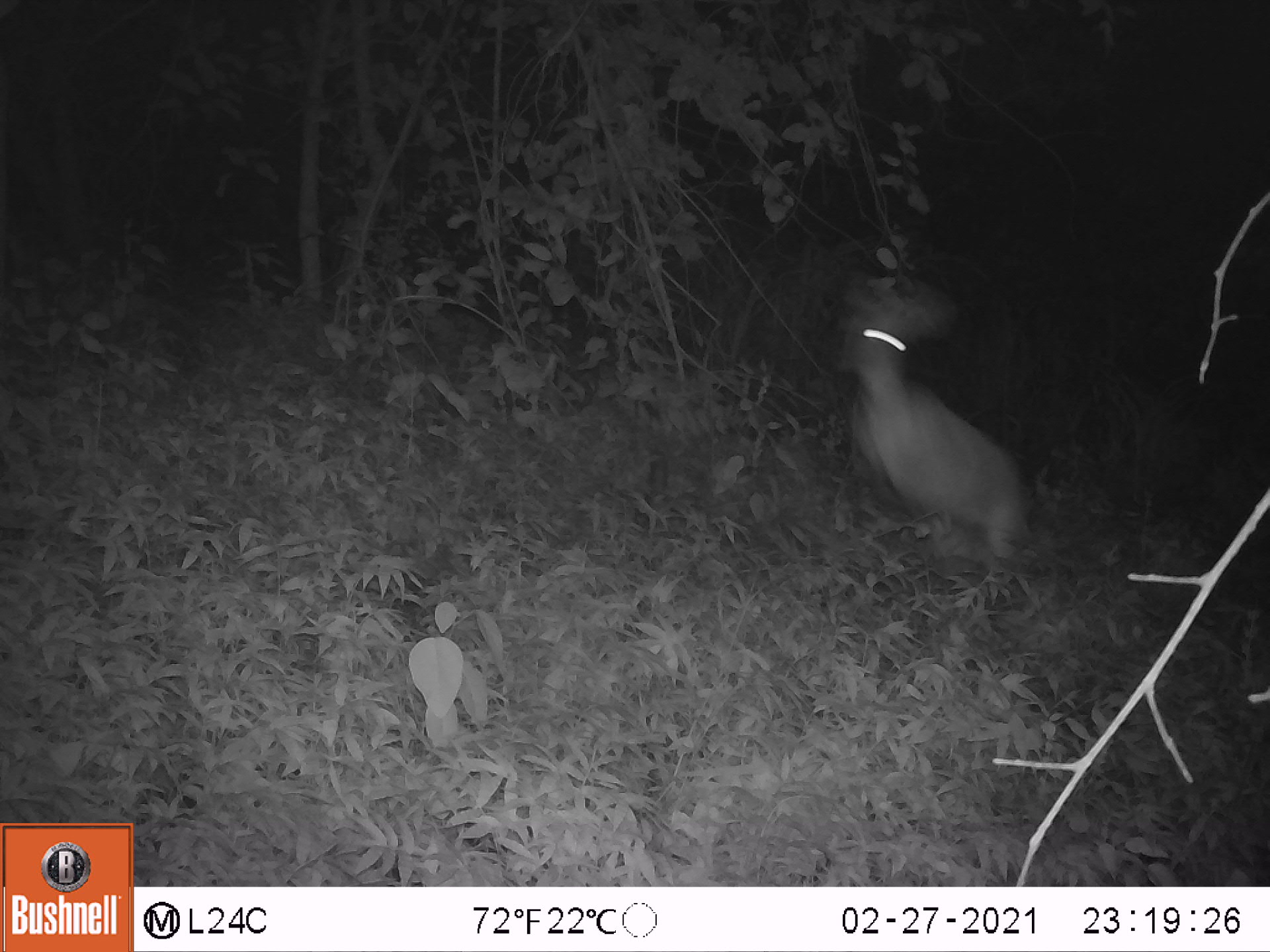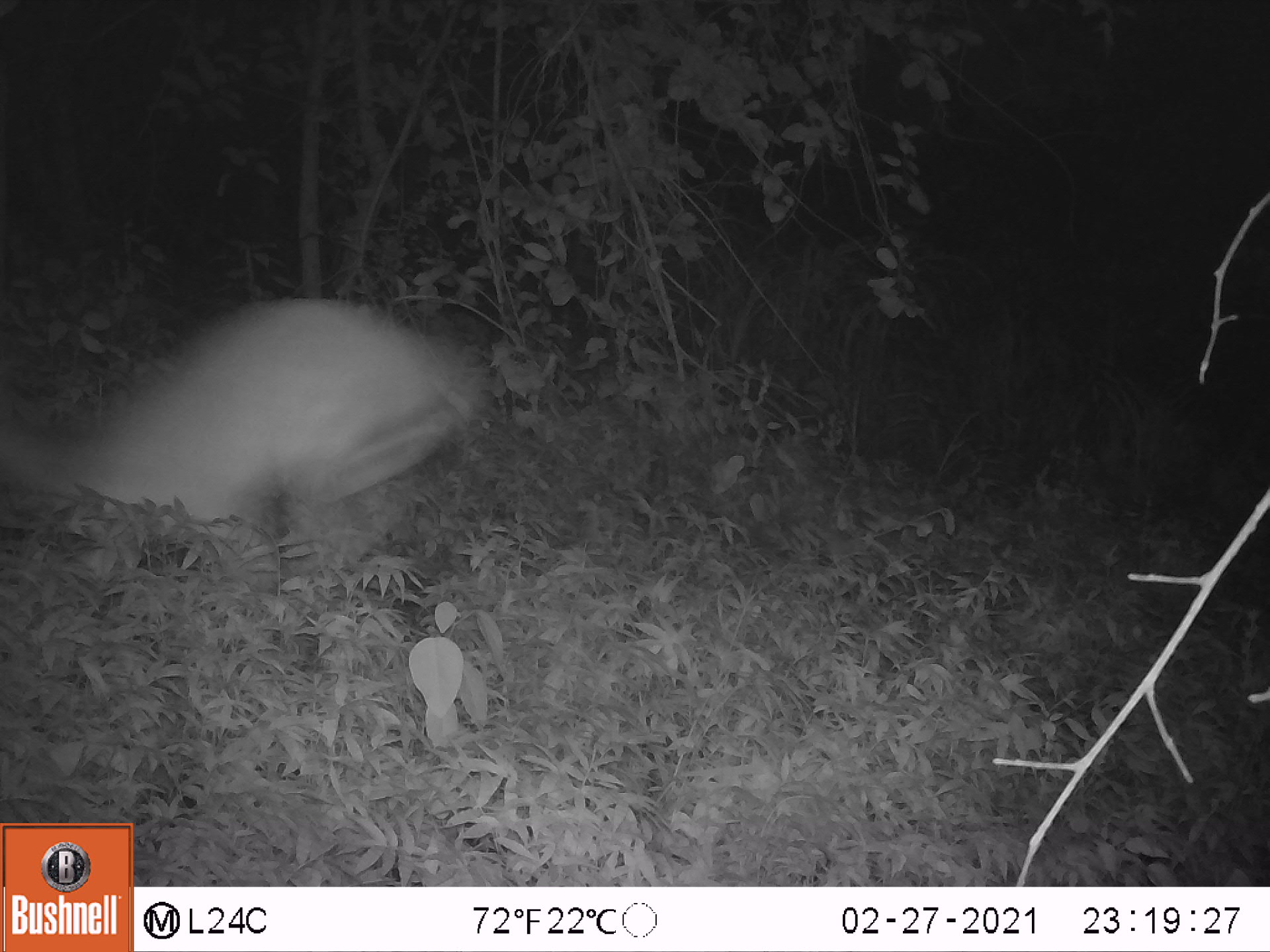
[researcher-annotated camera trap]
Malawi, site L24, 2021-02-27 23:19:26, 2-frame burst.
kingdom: Animalia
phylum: Chordata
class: Mammalia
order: Artiodactyla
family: Bovidae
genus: Tragelaphus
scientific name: Tragelaphus sylvaticus sylvaticus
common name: cape bushbuck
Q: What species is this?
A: Cape bushbuck (Tragelaphus sylvaticus sylvaticus).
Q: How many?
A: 1.